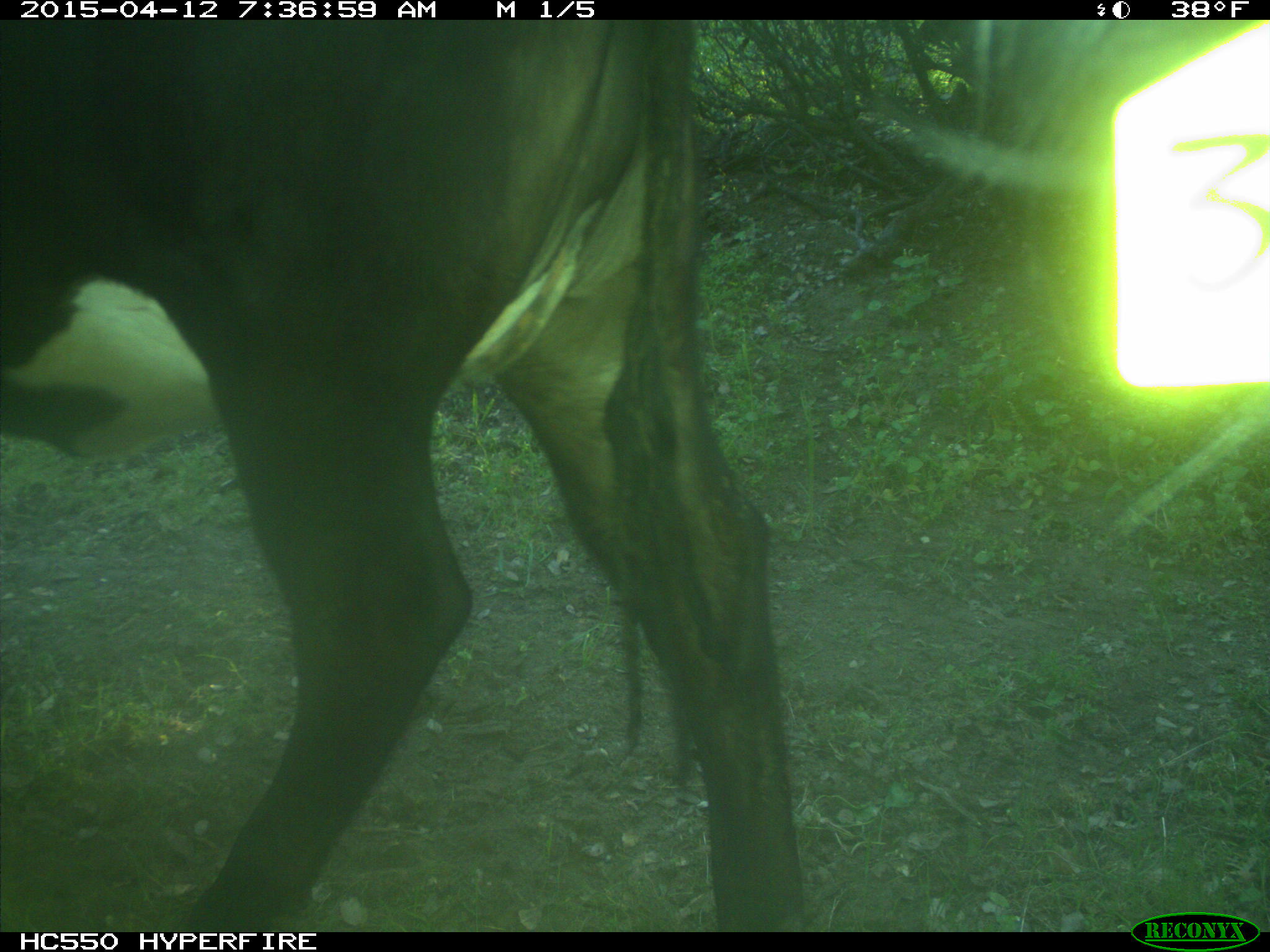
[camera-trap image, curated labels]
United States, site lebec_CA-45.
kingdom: Animalia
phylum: Chordata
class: Mammalia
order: Artiodactyla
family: Bovidae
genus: Bos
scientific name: Bos taurus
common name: domestic cow